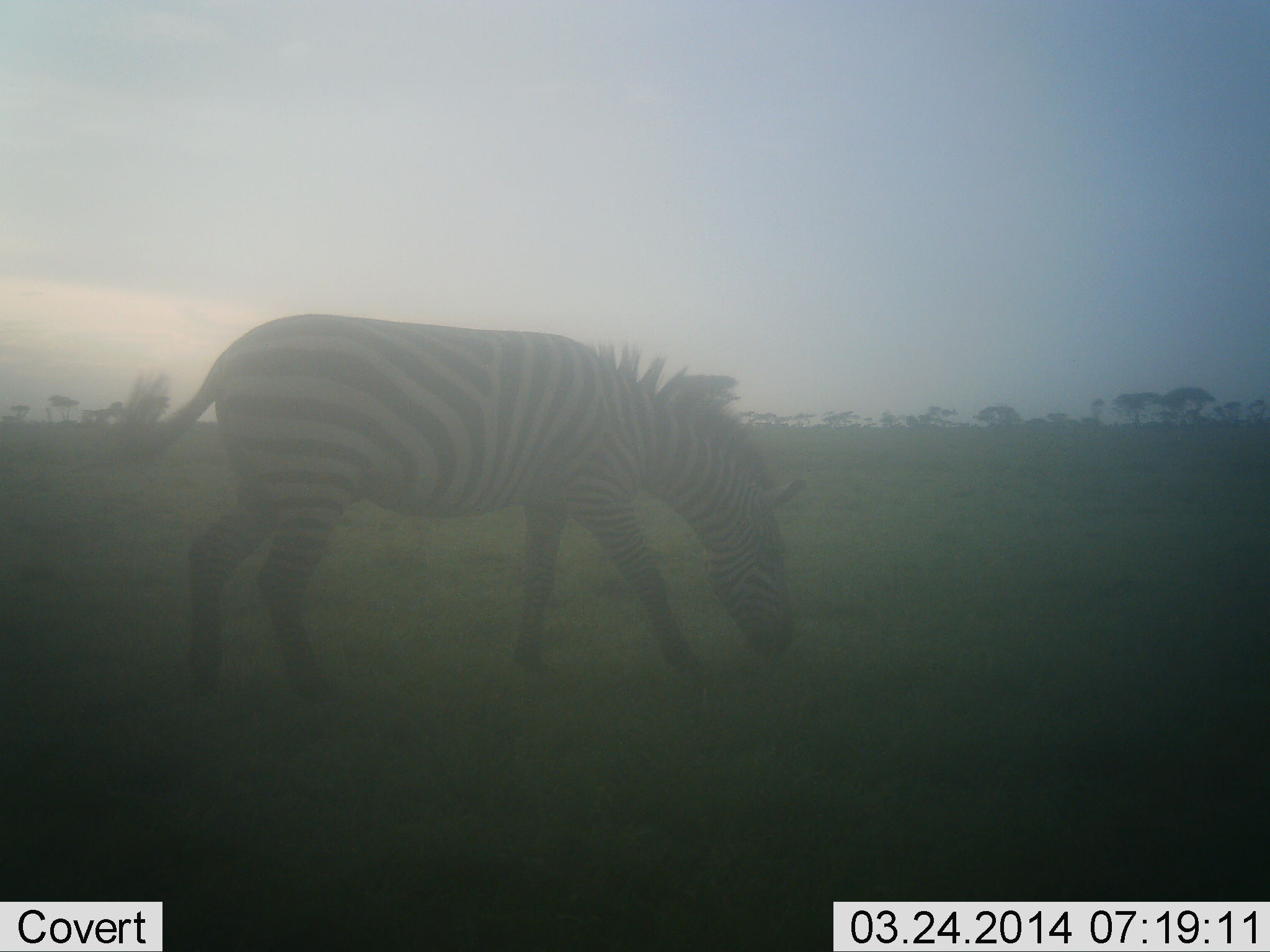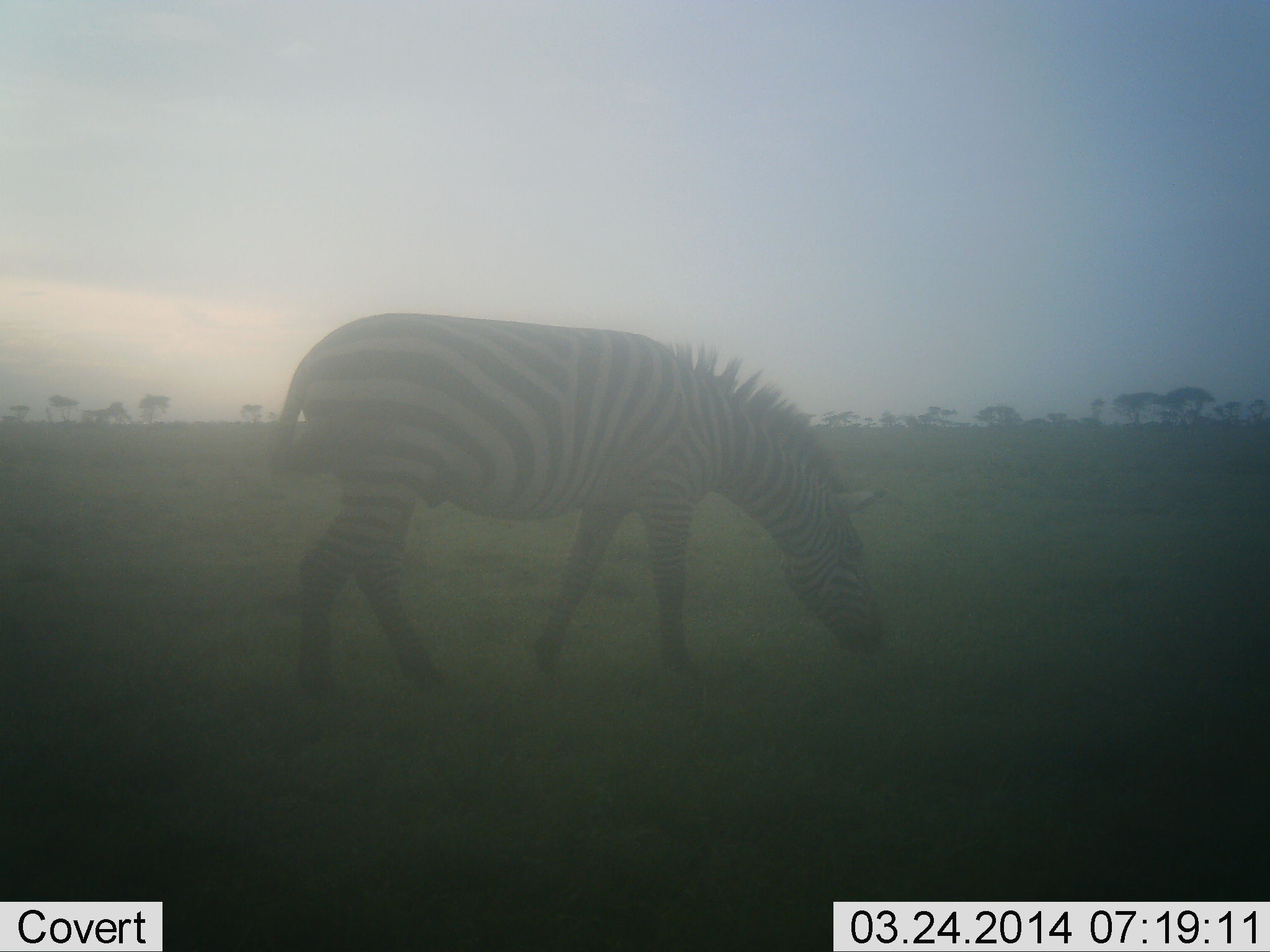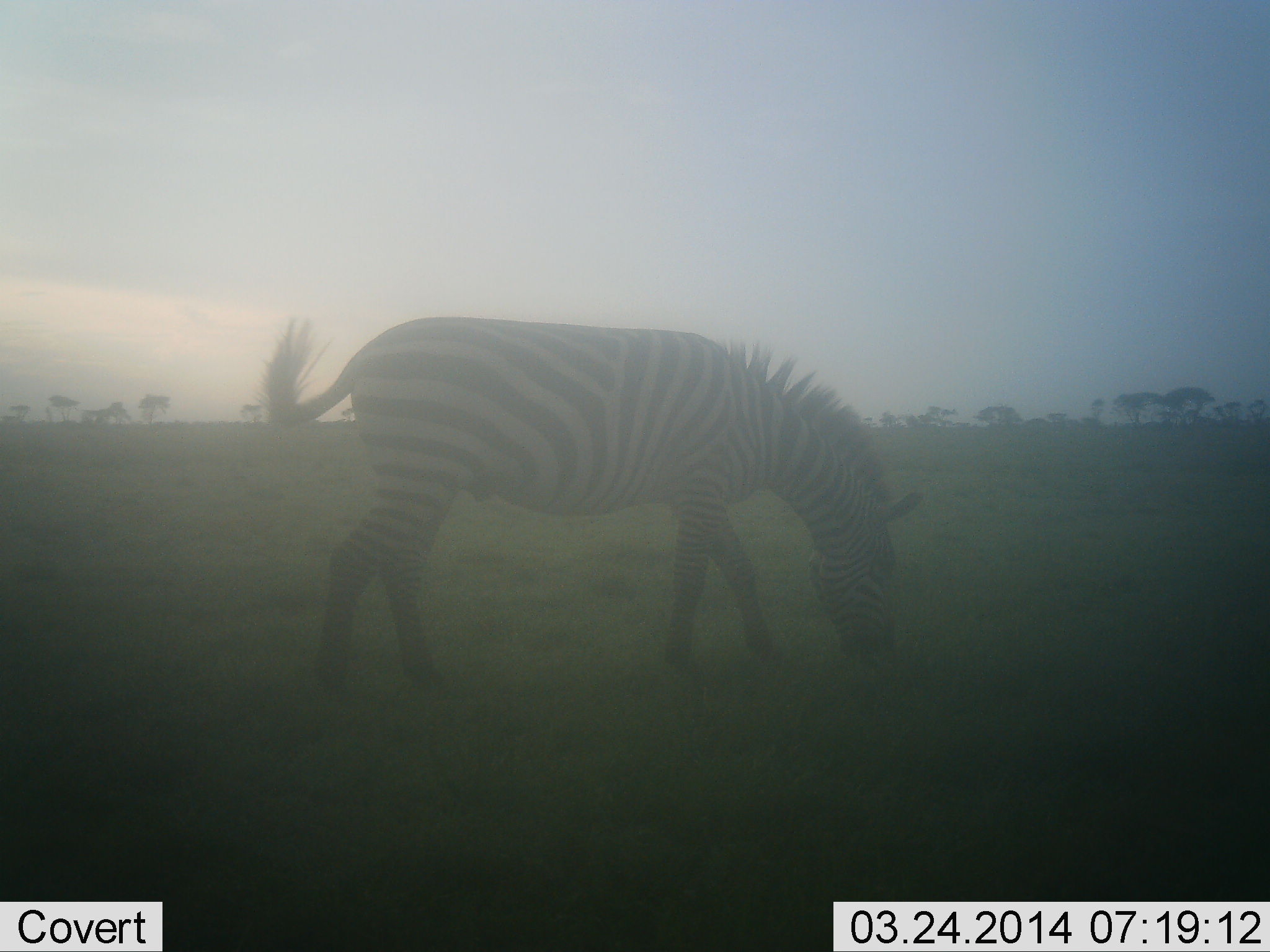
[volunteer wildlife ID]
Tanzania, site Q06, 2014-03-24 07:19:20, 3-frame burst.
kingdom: Animalia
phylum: Chordata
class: Mammalia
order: Perissodactyla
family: Equidae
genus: Equus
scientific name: Equus quagga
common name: plains zebra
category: zebra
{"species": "zebra (plains zebra) (Equus quagga)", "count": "1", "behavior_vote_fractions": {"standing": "10%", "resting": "0%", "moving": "50%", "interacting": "0%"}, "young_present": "0%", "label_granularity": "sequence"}